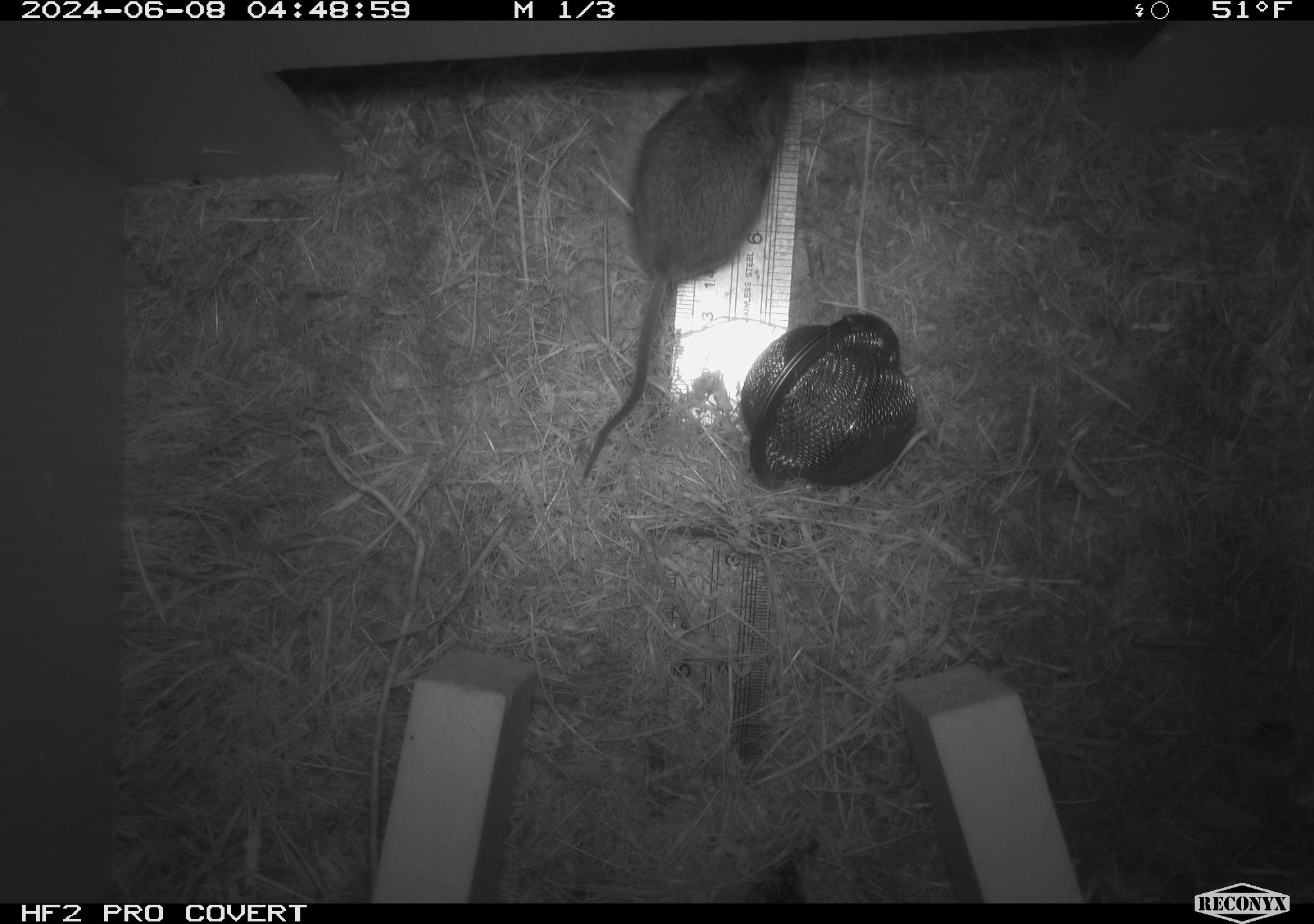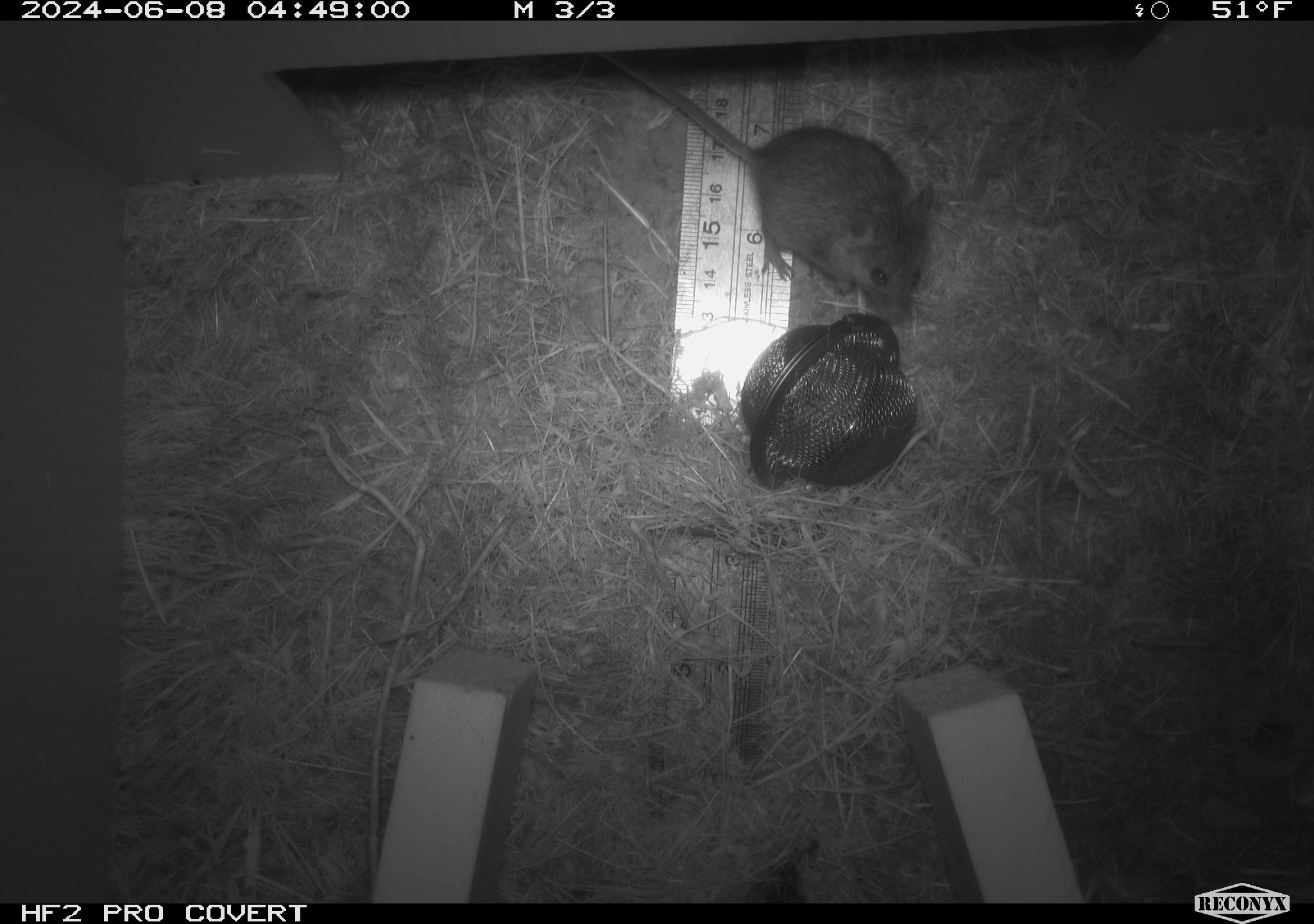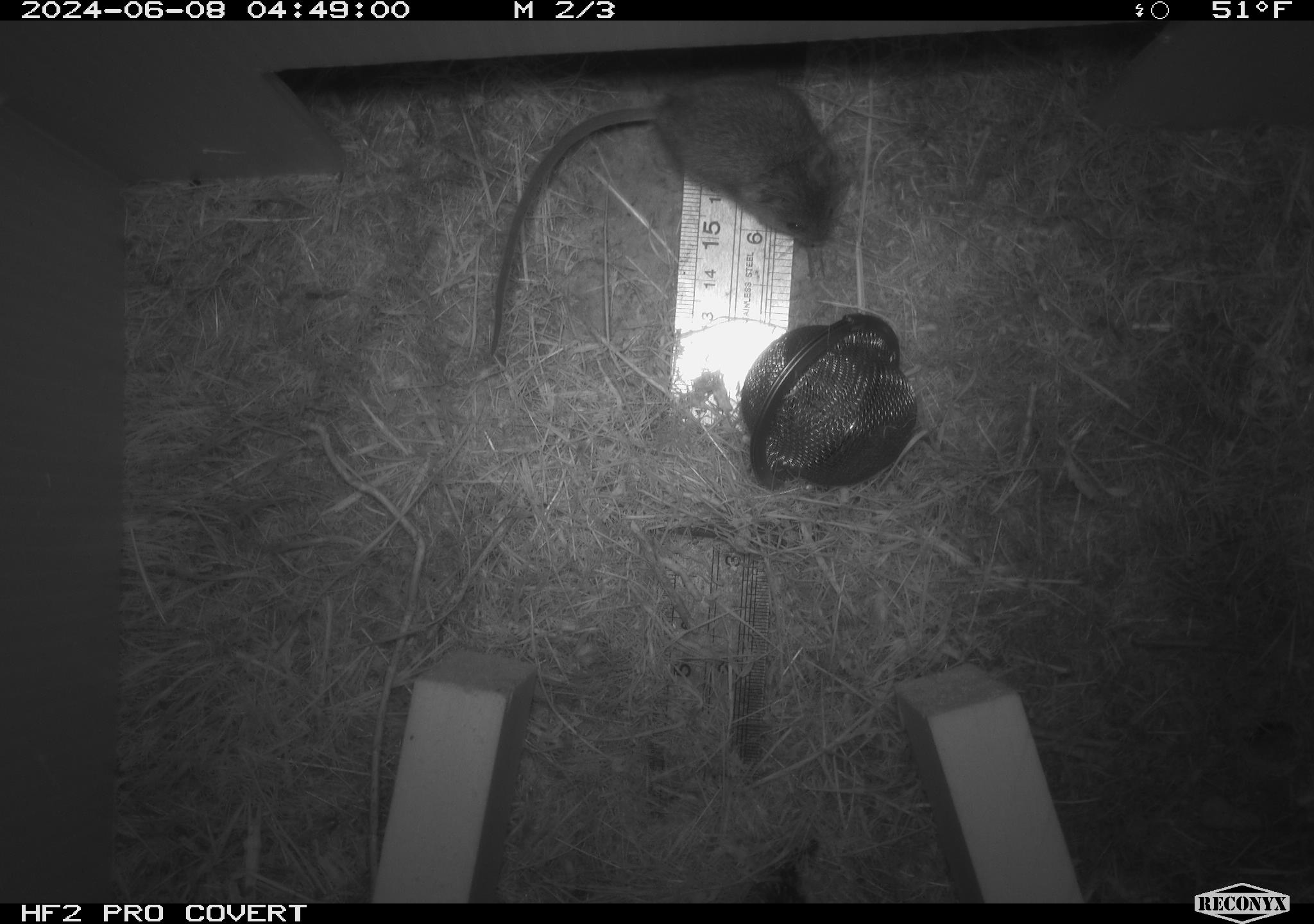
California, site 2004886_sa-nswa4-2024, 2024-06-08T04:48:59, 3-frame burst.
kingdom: Animalia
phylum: Chordata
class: Mammalia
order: Rodentia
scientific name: Rodentia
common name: rodent